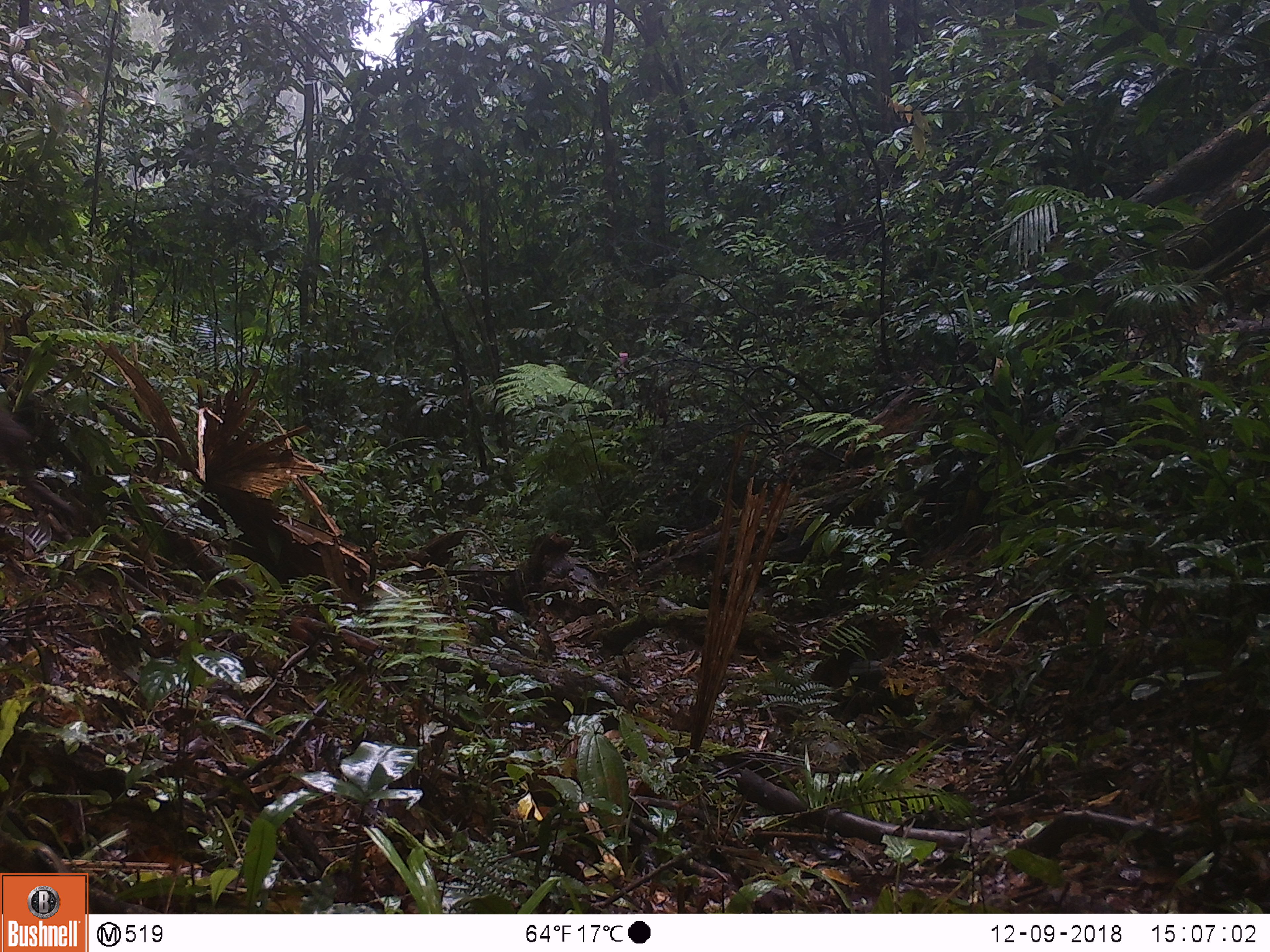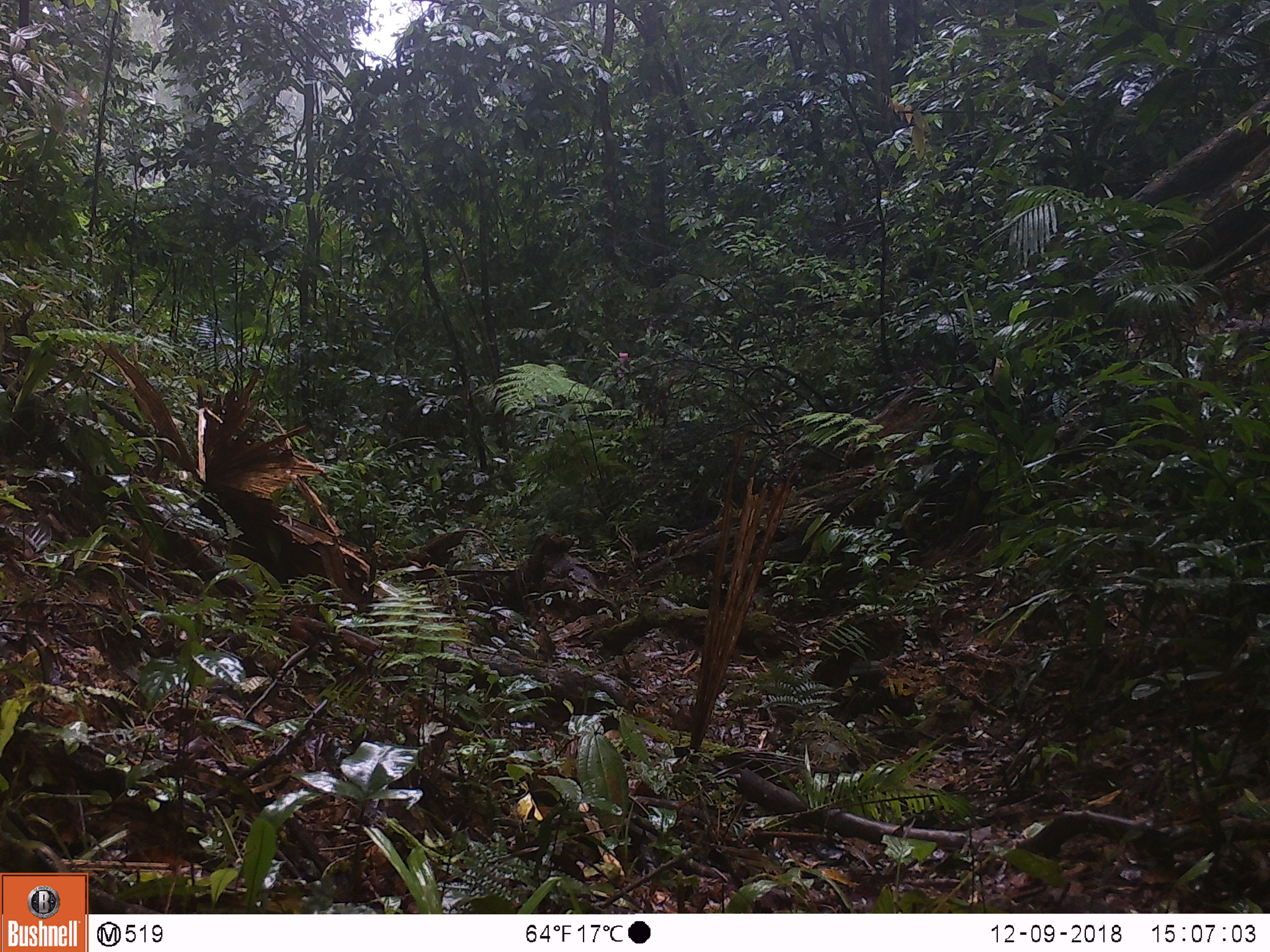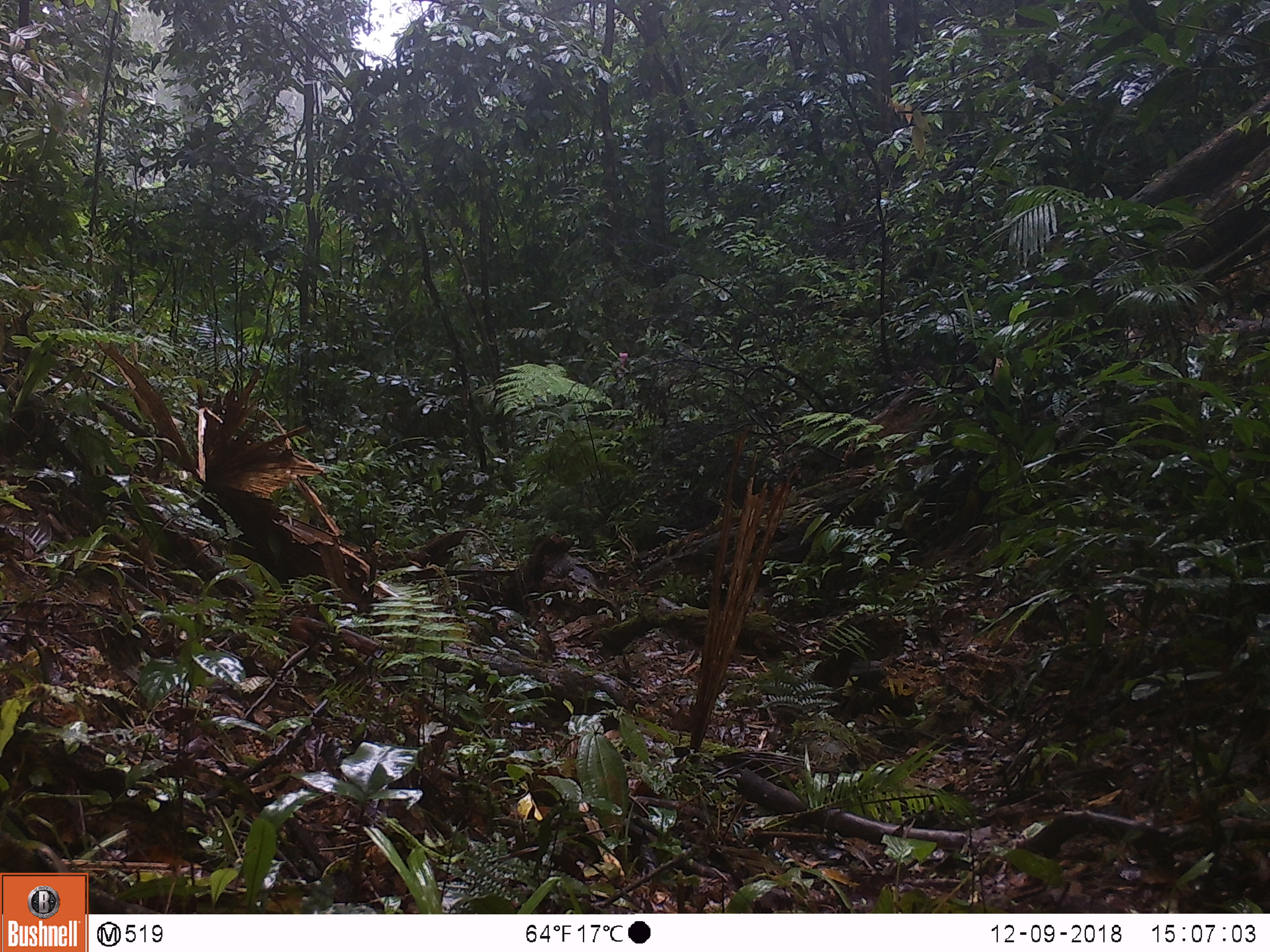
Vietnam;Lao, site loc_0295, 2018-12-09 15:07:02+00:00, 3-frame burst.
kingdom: Animalia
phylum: Chordata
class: Mammalia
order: Primates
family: Cercopithecidae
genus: Macaca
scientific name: Macaca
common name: macaque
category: unidentified macaque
Unidentified macaque (macaque) (Macaca). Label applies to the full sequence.